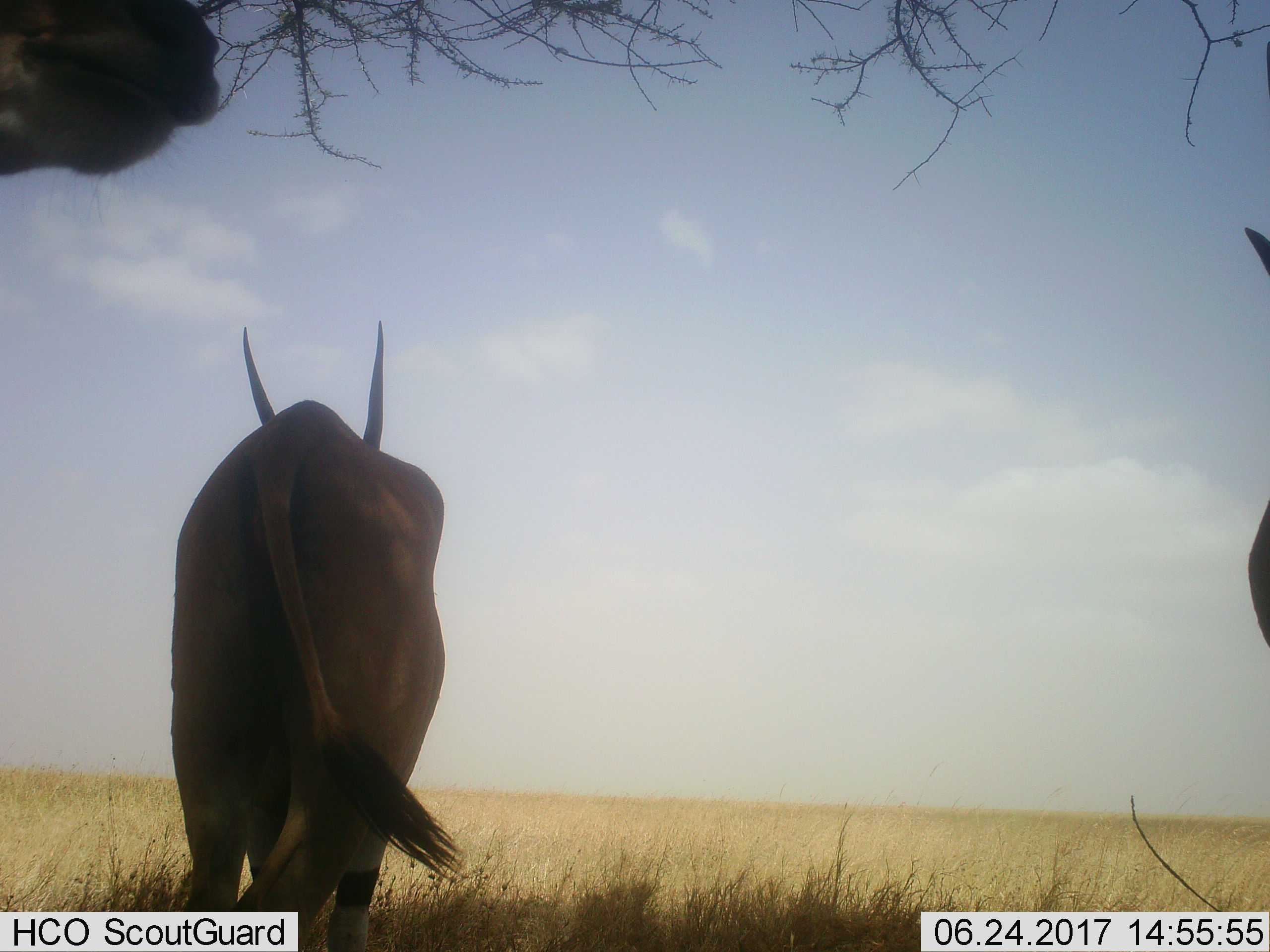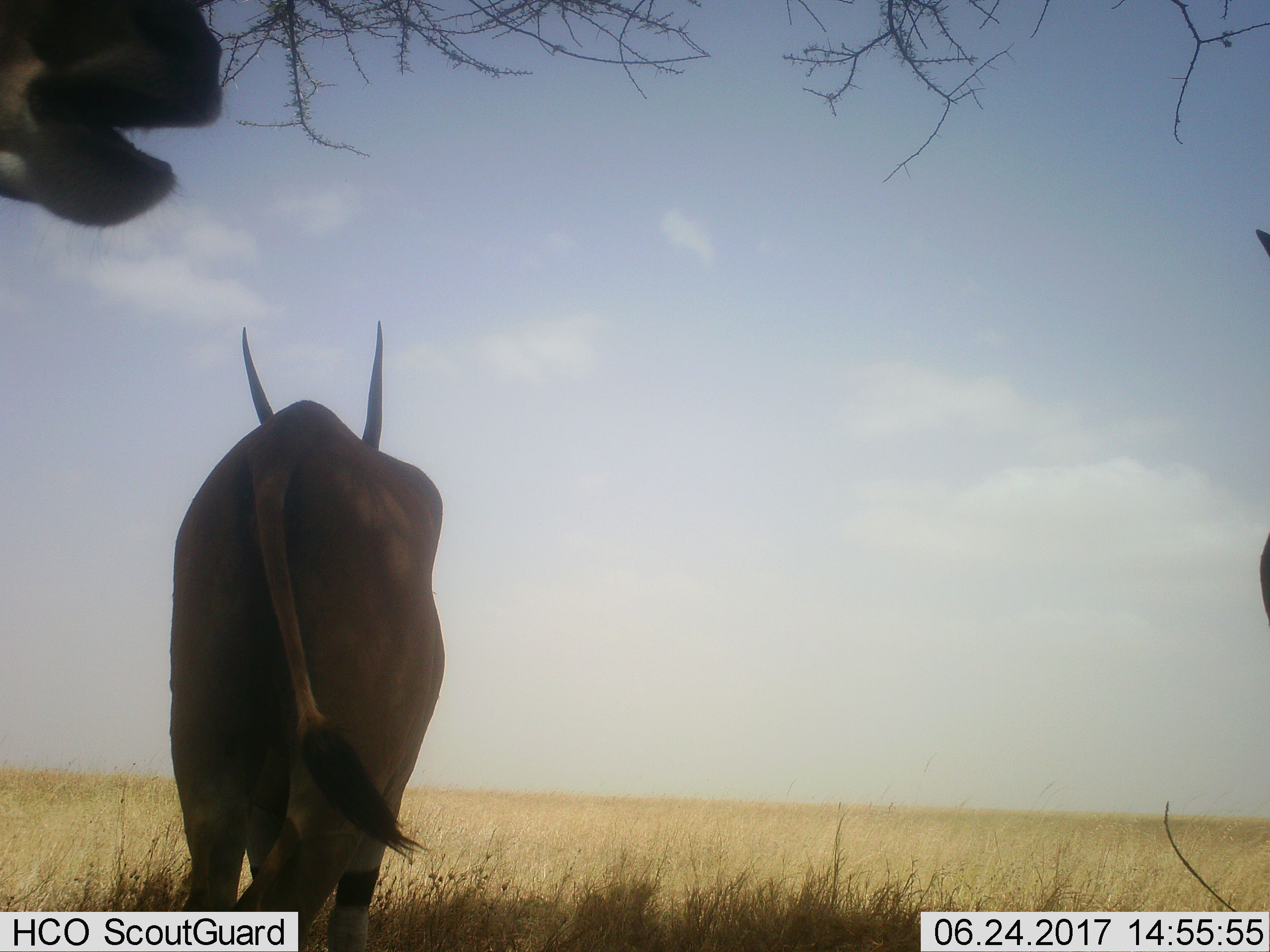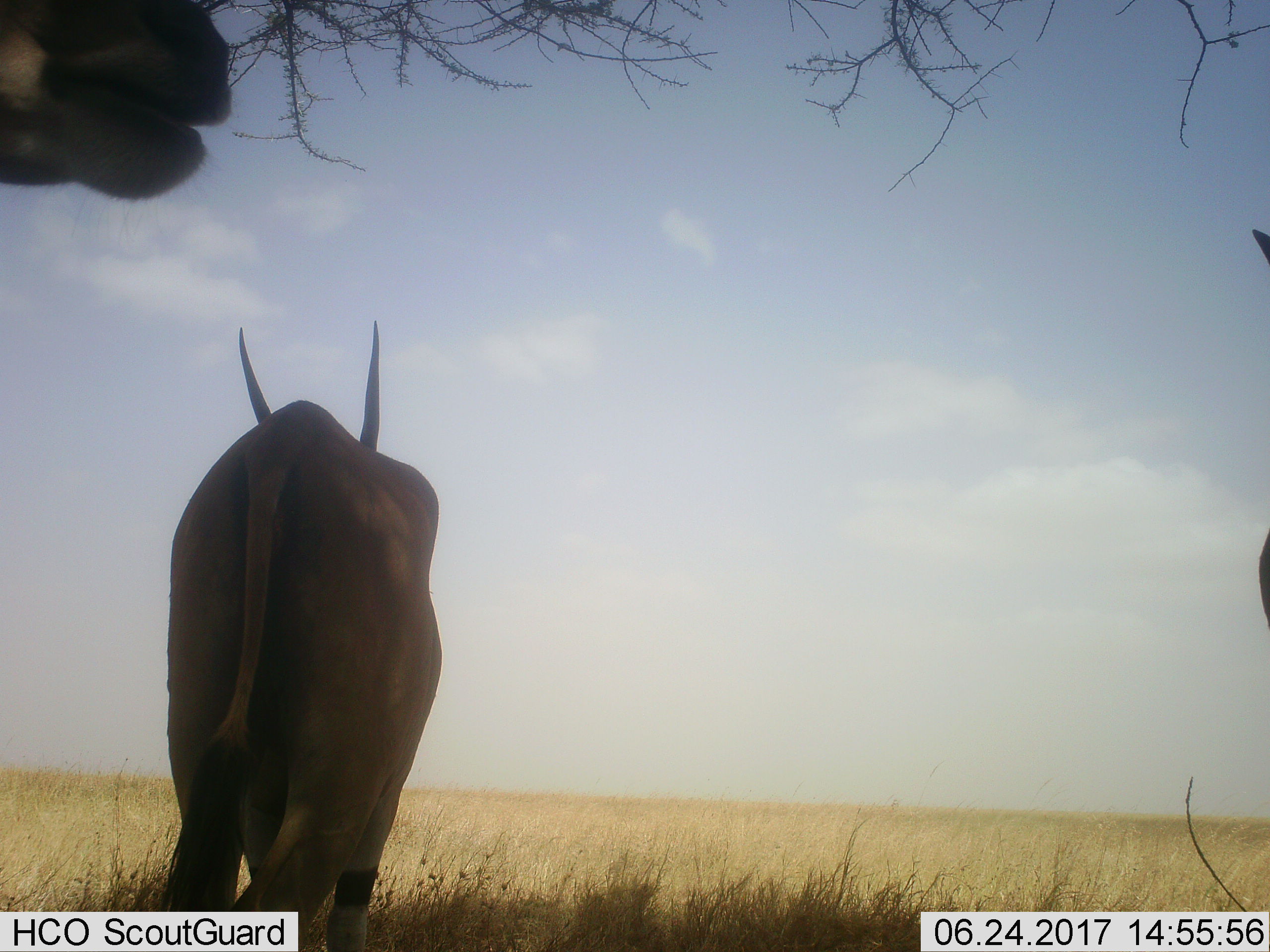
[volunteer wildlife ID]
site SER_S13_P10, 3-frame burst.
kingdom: Animalia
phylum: Chordata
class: Mammalia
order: Artiodactyla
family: Bovidae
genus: Tragelaphus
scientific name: Tragelaphus oryx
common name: eland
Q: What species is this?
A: Eland (Tragelaphus oryx).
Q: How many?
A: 3.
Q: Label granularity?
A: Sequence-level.